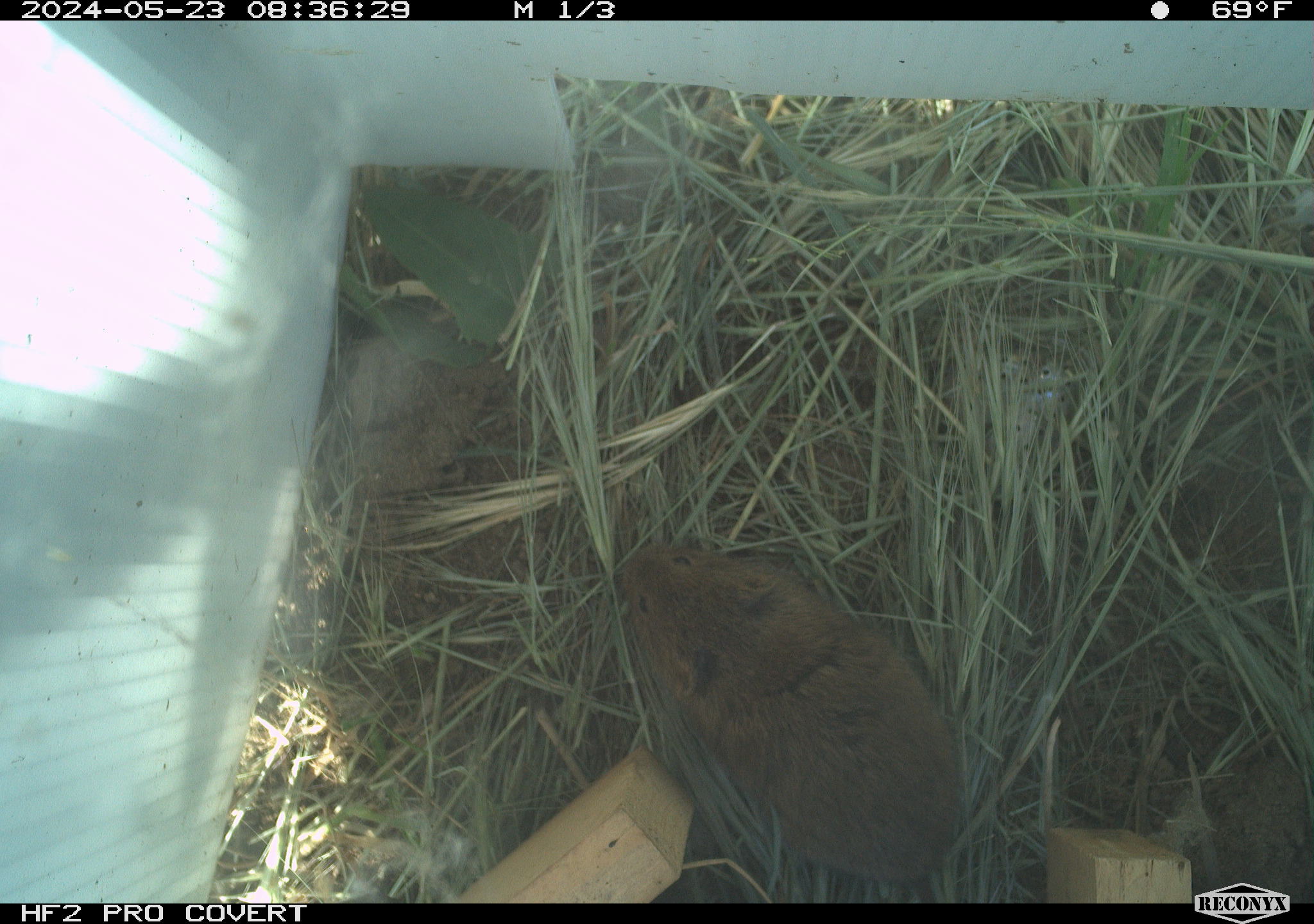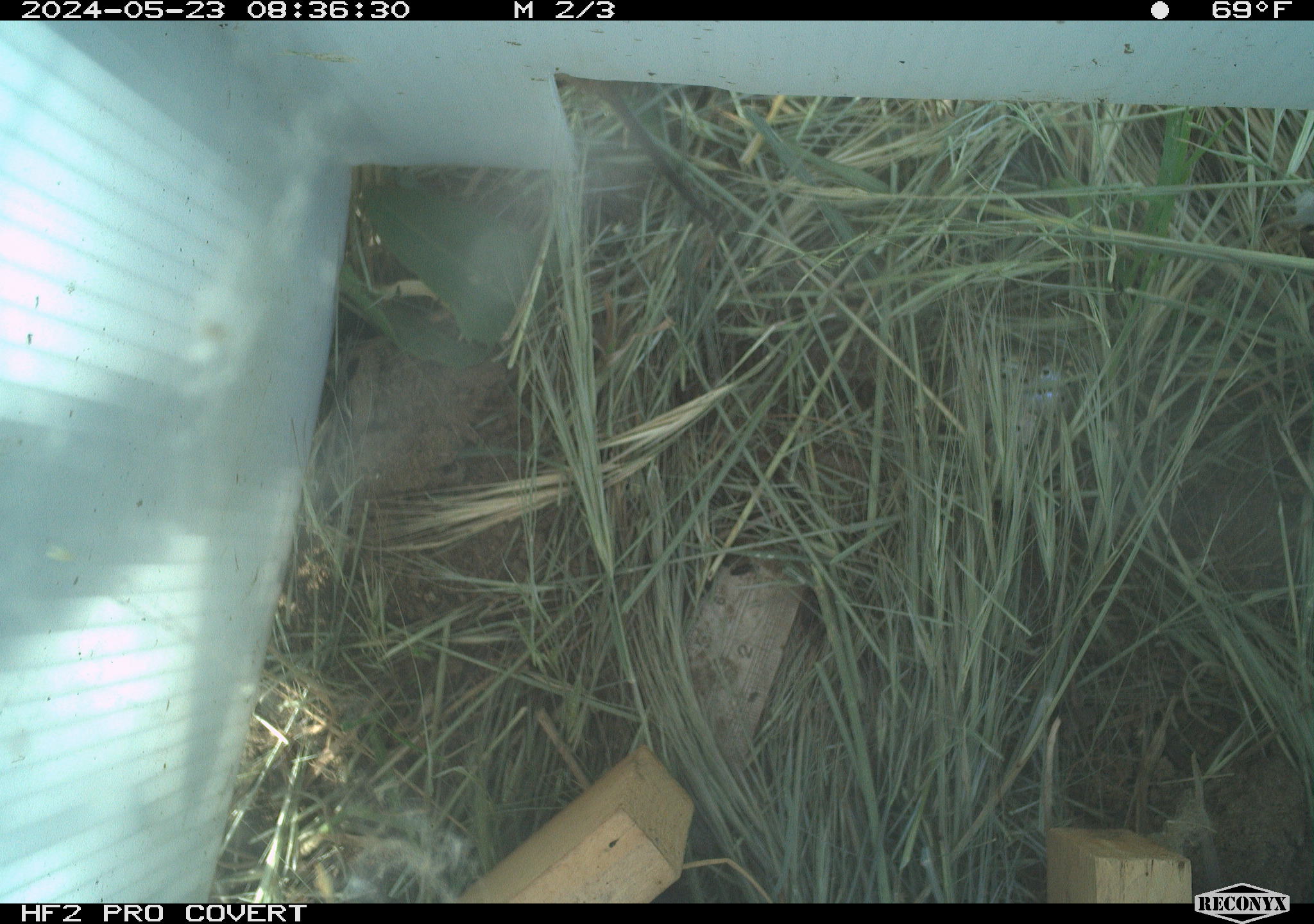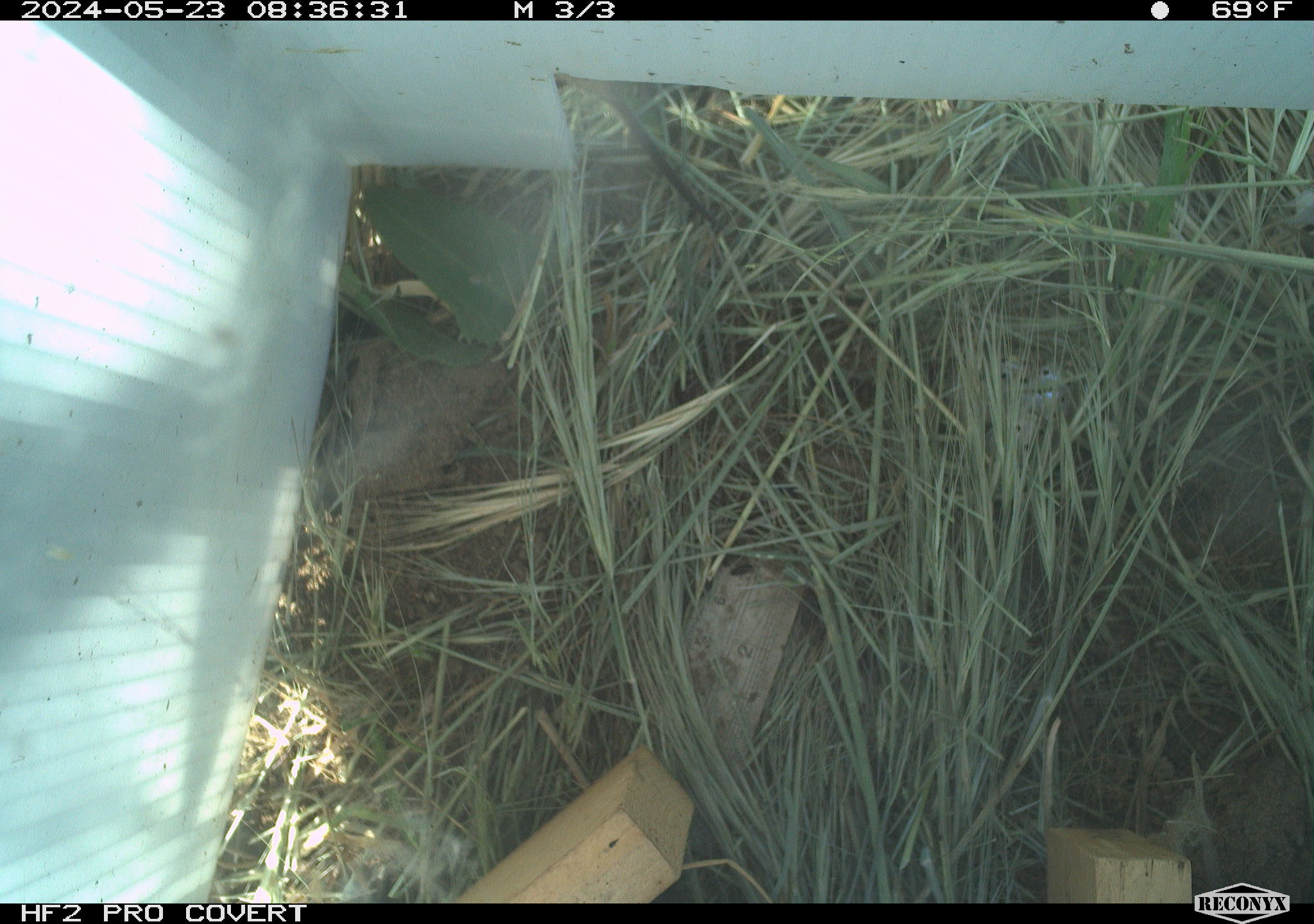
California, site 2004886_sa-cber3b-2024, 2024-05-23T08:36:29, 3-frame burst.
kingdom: Animalia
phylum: Chordata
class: Mammalia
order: Rodentia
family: Cricetidae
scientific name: Arvicolinae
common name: voles, lemmings, and muskrats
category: arvicolinae subfamily